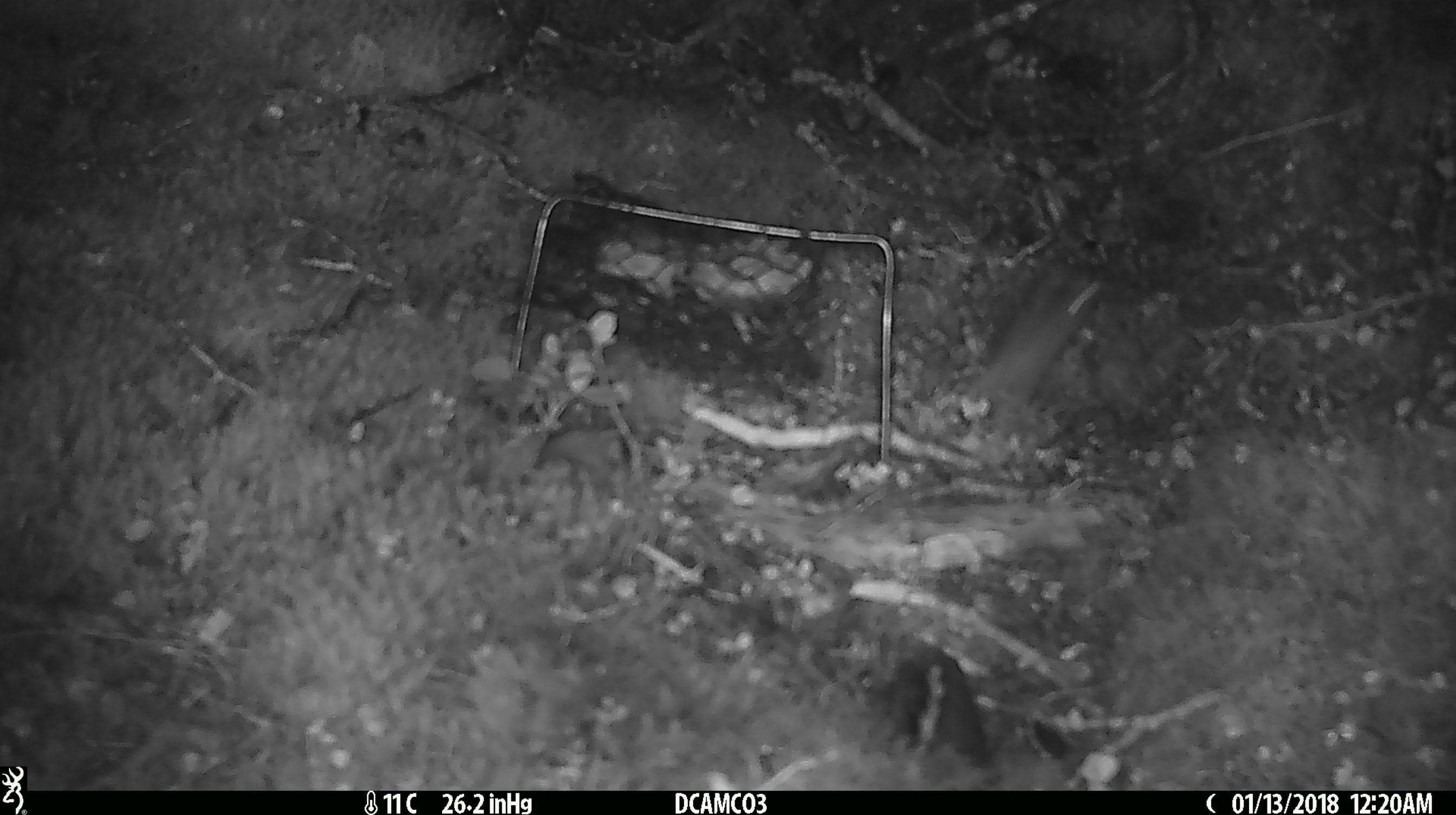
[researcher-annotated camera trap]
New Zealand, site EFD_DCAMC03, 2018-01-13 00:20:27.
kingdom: Animalia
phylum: Chordata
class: Mammalia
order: Rodentia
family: Muridae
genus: Mus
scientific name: Mus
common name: mouse